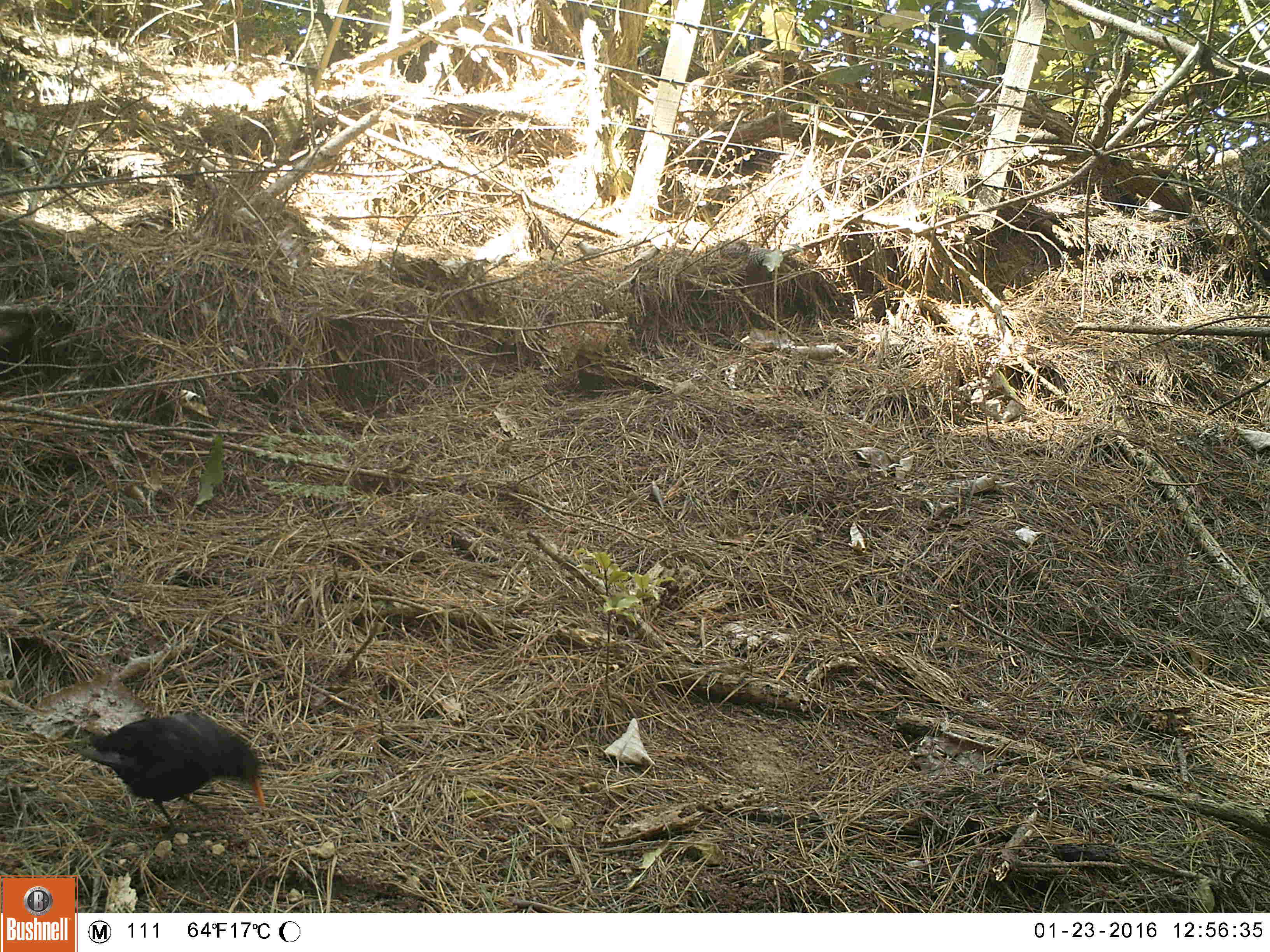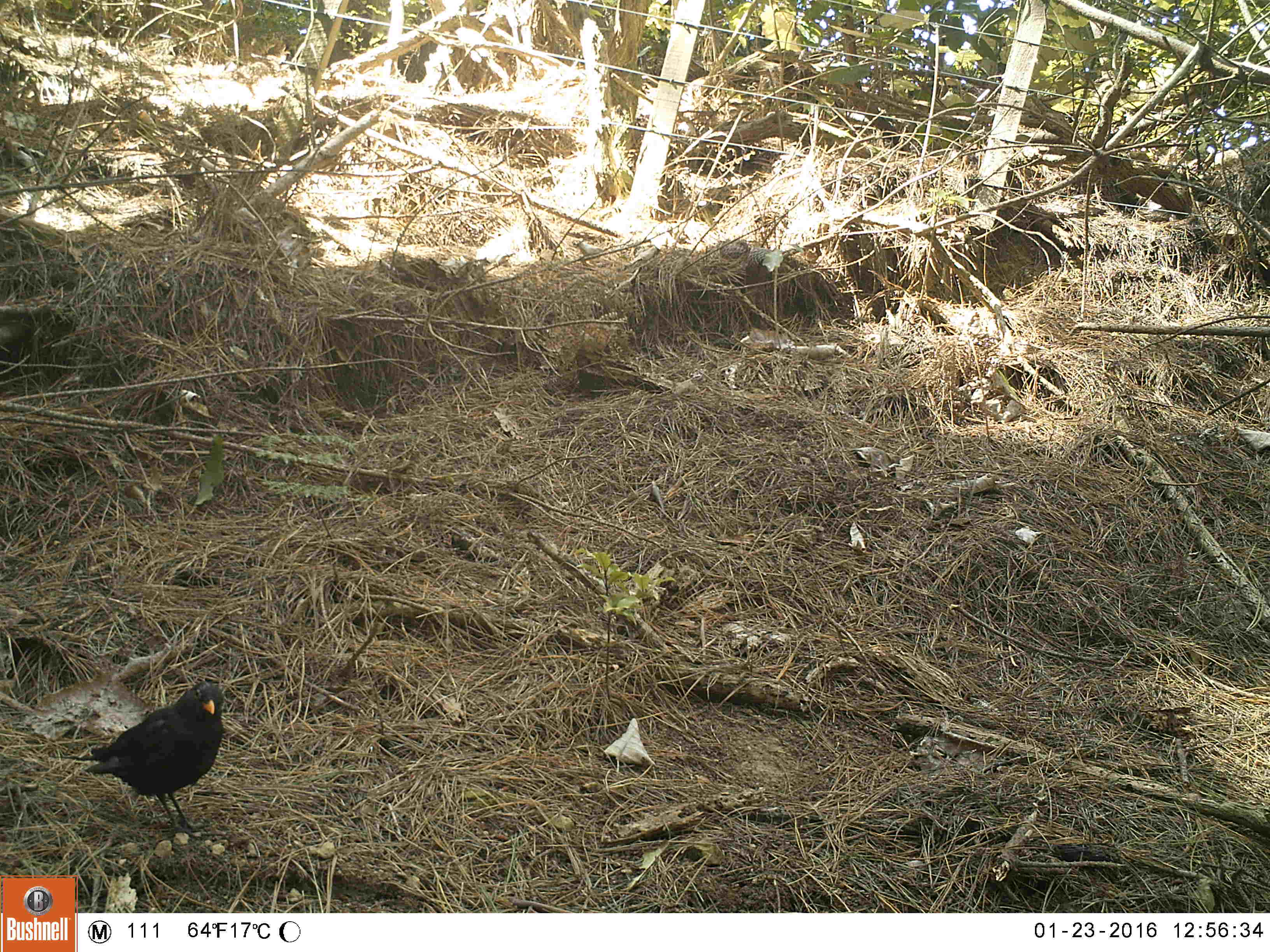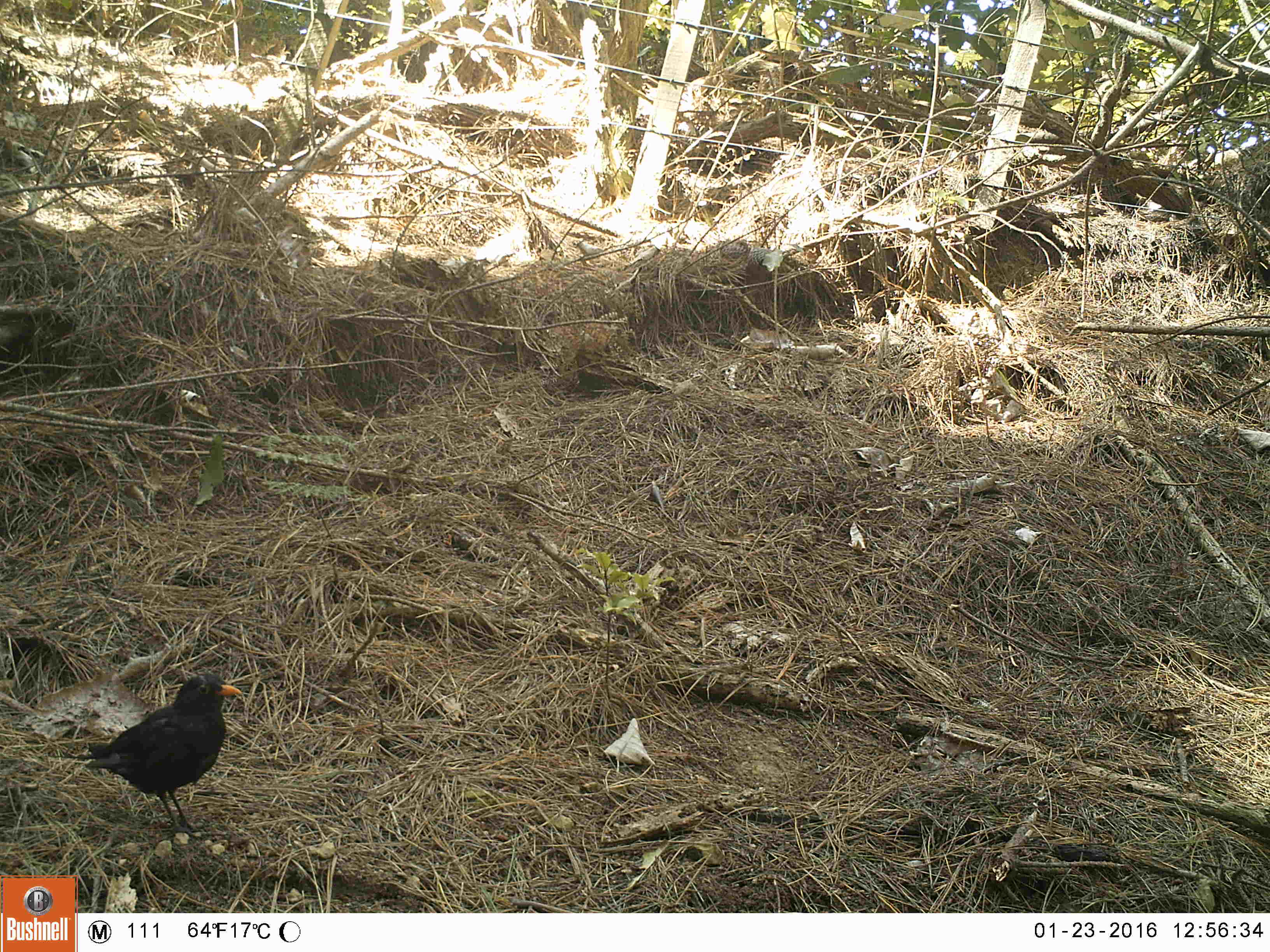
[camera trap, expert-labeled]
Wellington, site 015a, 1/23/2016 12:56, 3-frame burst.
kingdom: Animalia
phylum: Chordata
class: Aves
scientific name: Aves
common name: bird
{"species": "bird (Aves)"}